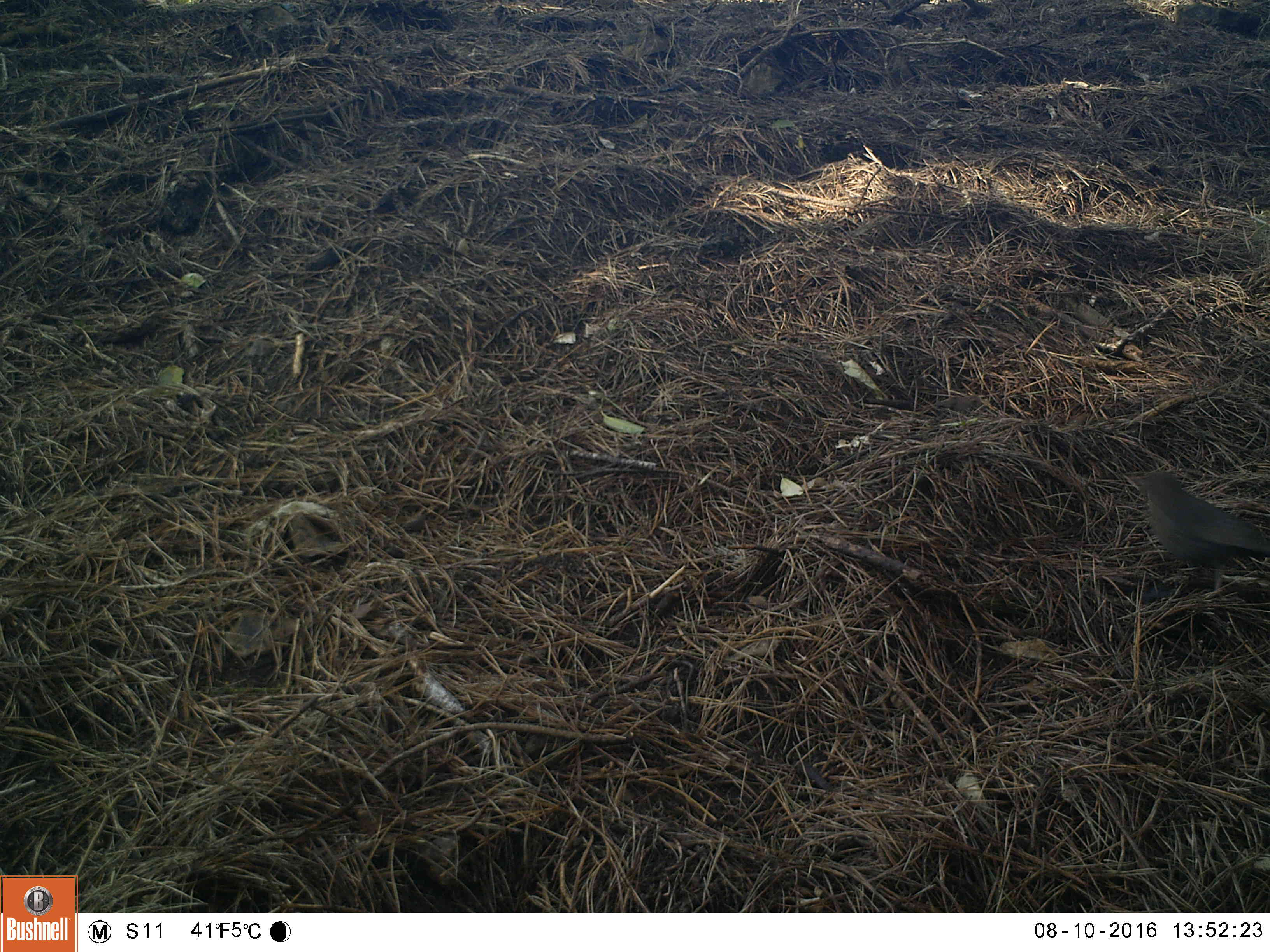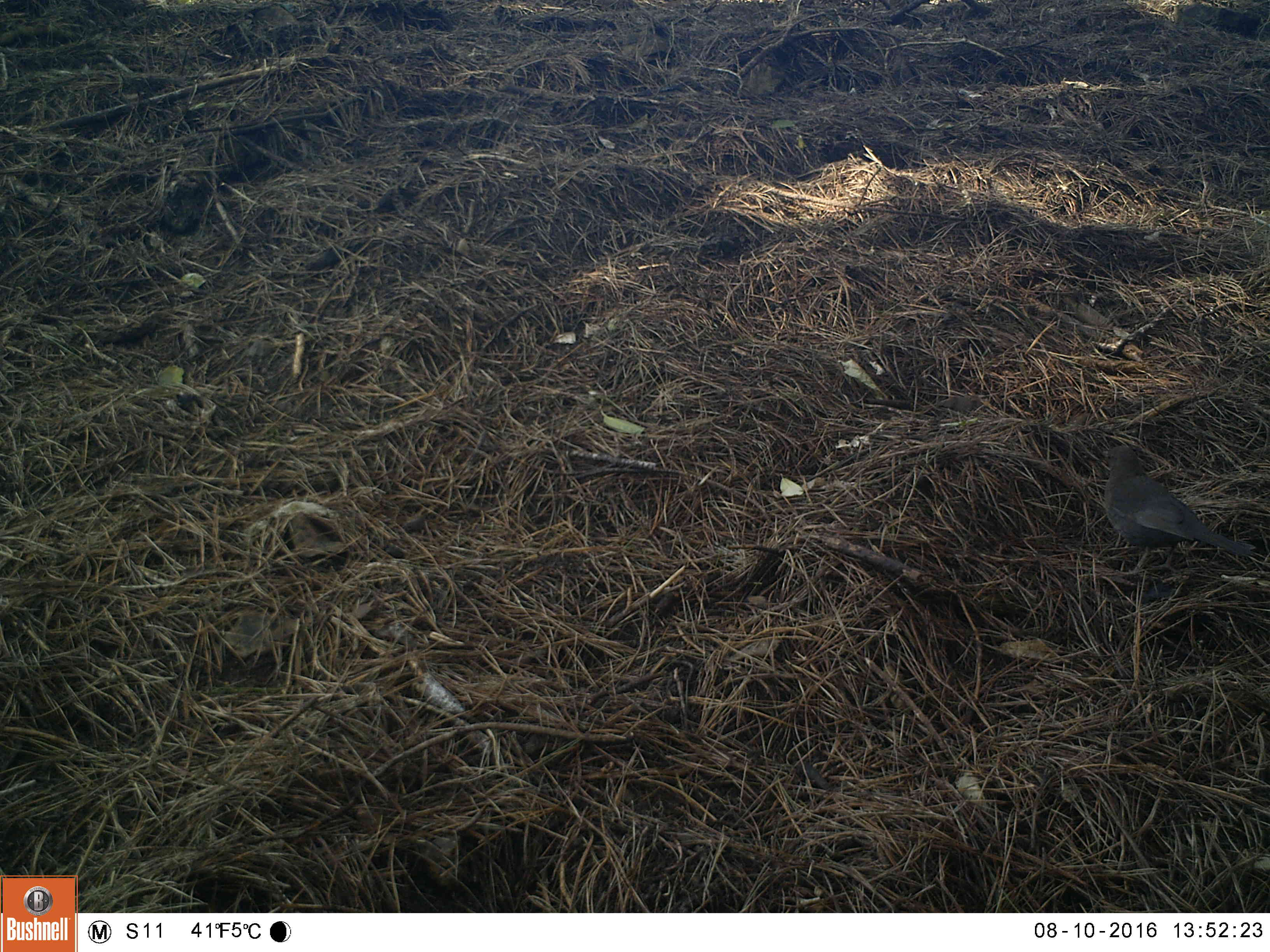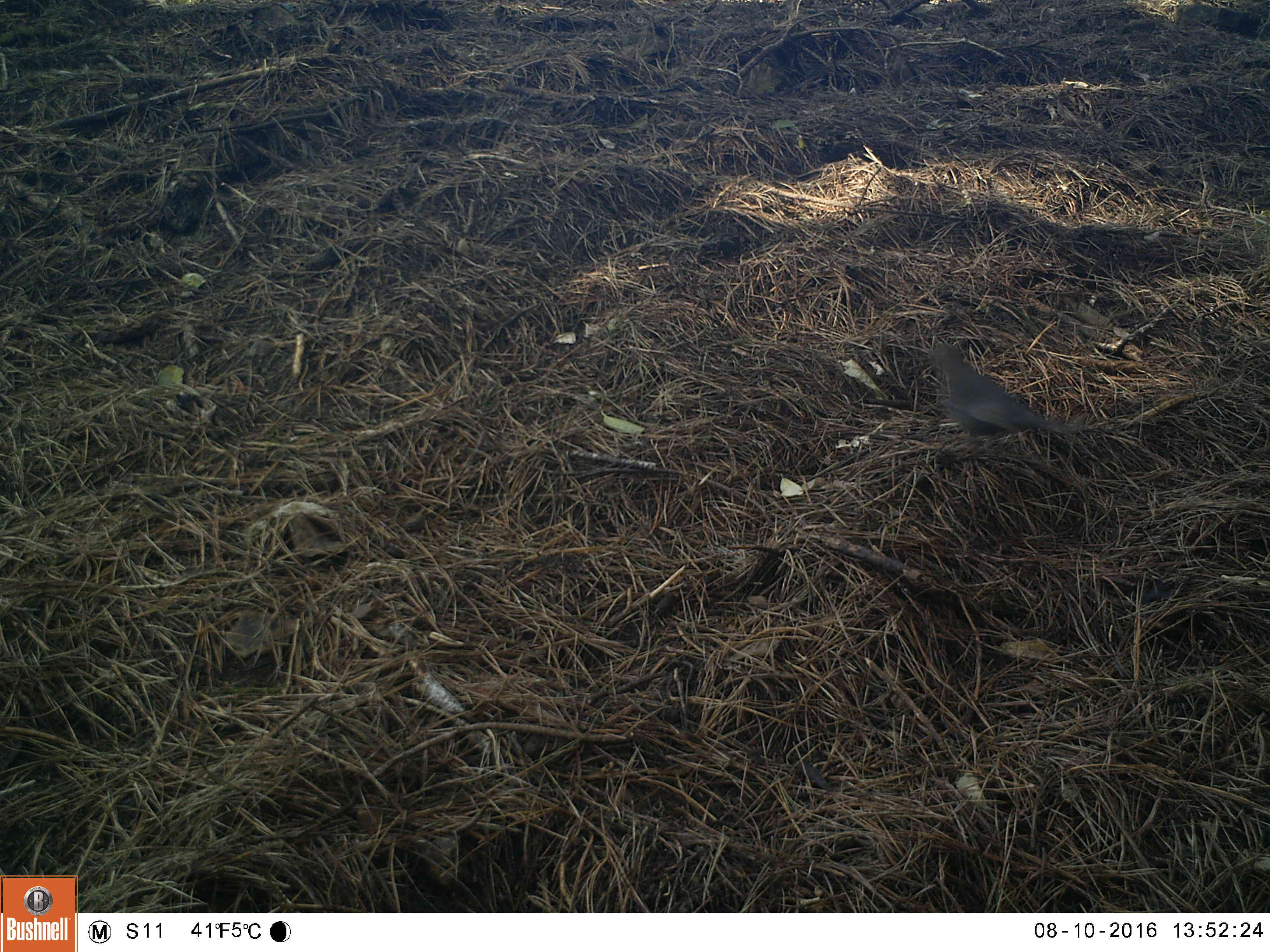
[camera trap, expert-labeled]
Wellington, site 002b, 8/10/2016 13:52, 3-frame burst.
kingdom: Animalia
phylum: Chordata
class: Aves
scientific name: Aves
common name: bird